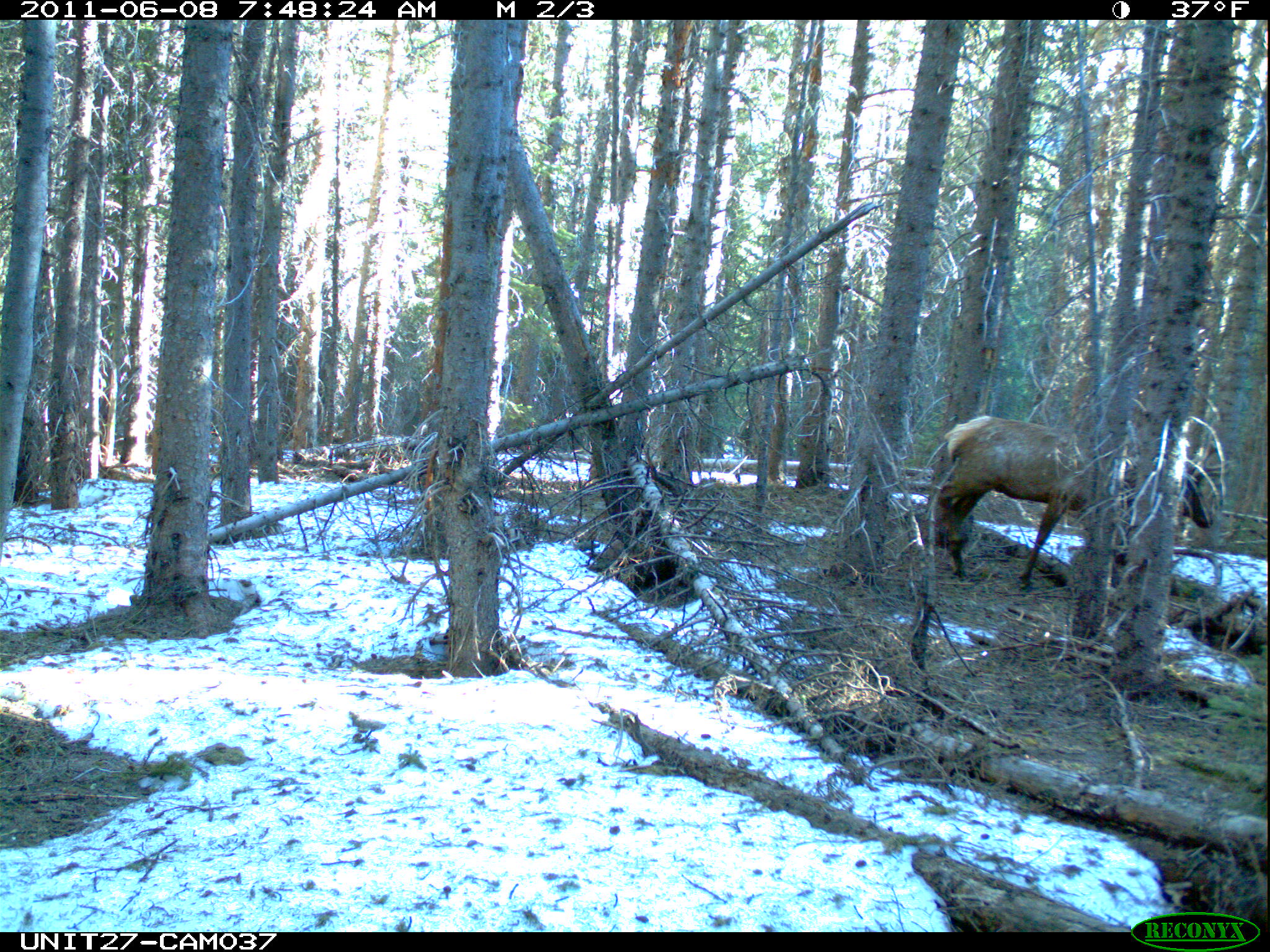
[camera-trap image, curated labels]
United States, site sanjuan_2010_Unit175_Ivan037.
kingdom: Animalia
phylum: Chordata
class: Mammalia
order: Artiodactyla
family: Cervidae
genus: Cervus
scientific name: Cervus elaphus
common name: red deer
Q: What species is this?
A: Cervus elaphus (red deer).